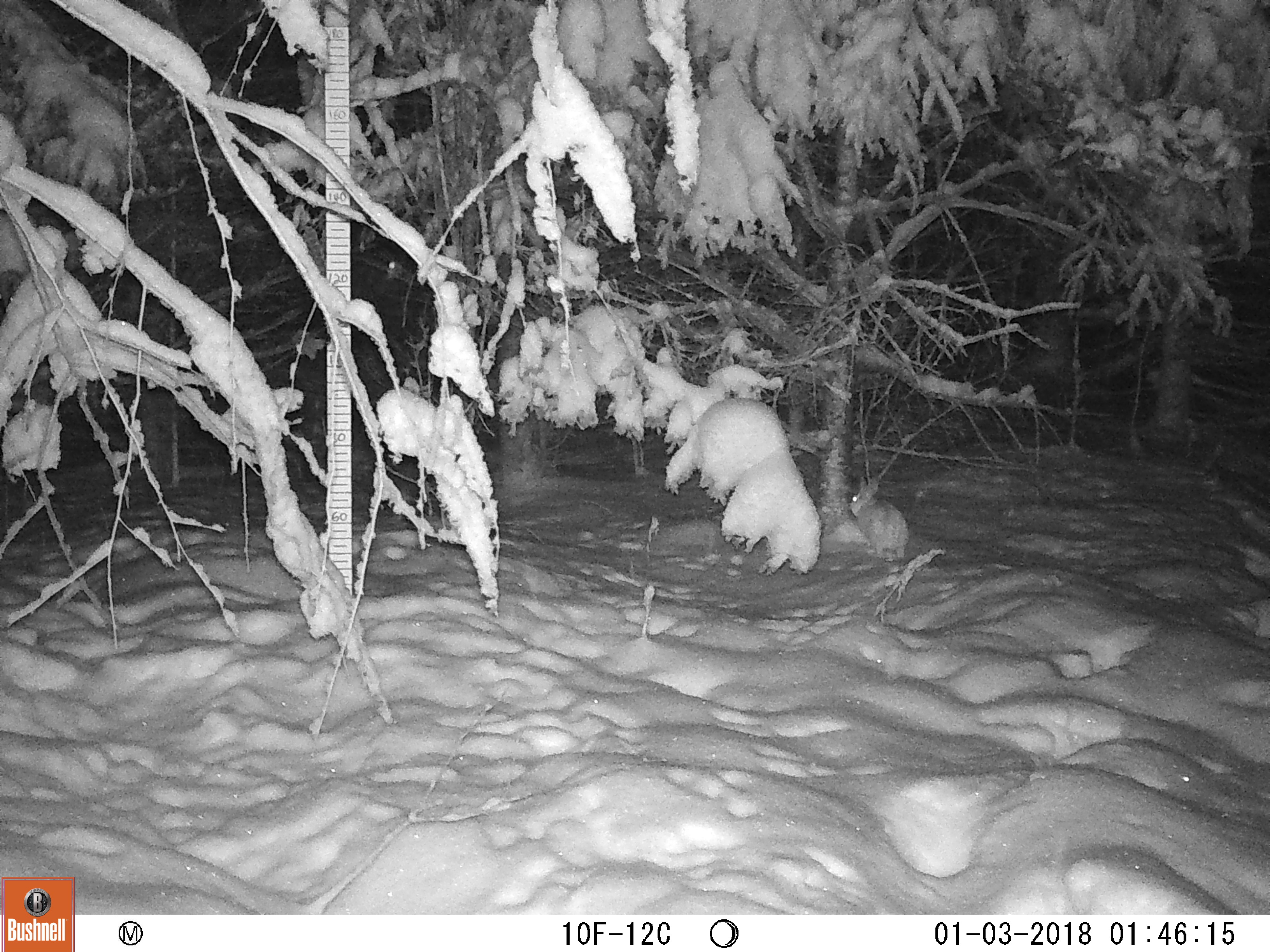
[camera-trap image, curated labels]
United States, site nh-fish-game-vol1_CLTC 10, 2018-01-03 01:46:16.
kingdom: Animalia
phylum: Chordata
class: Mammalia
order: Lagomorpha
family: Leporidae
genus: Lepus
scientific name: Lepus americanus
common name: snowshoe hare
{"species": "snowshoe hare (Lepus americanus)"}